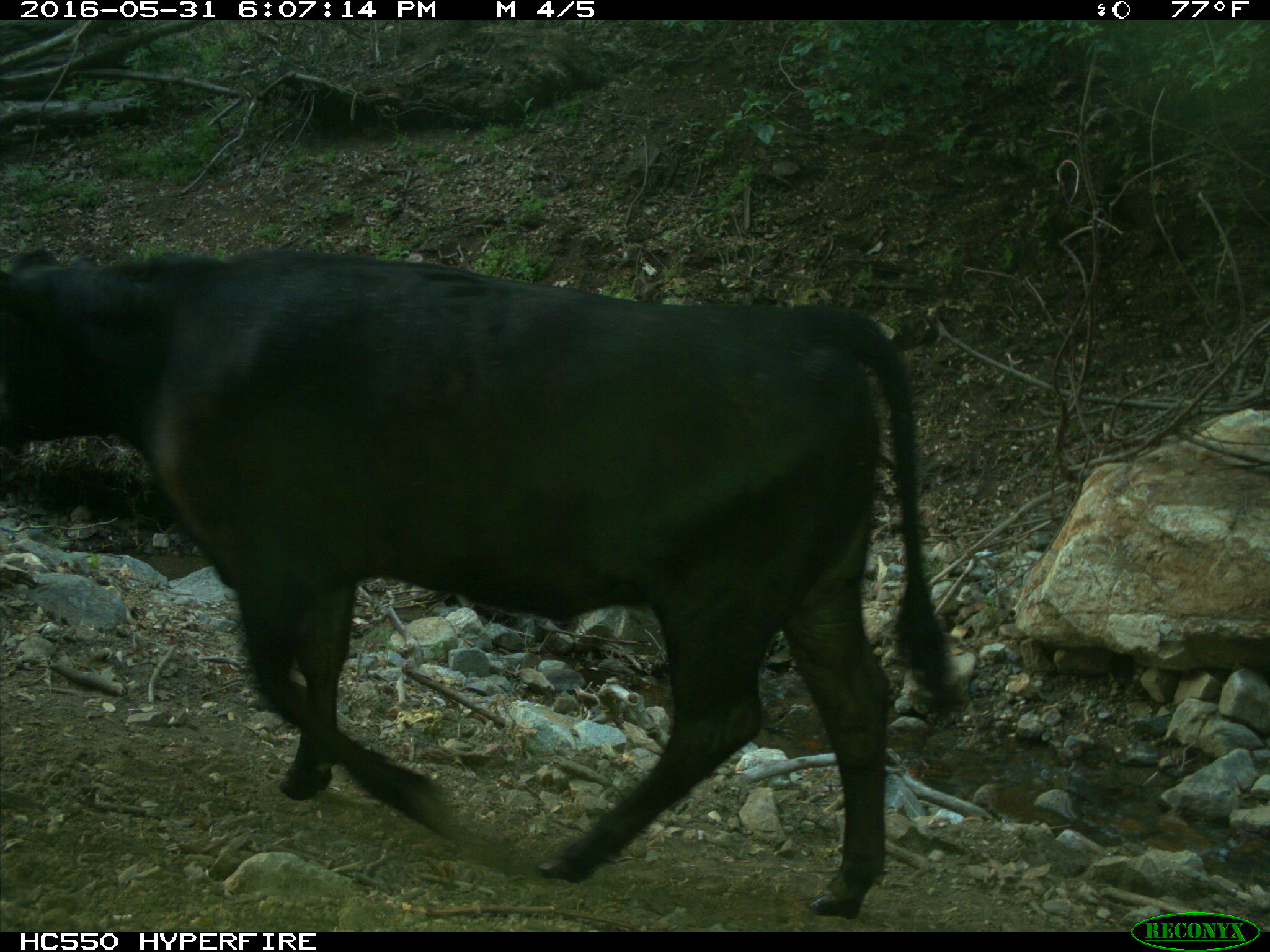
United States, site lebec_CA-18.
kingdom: Animalia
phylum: Chordata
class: Mammalia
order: Artiodactyla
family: Bovidae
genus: Bos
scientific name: Bos taurus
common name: domestic cow